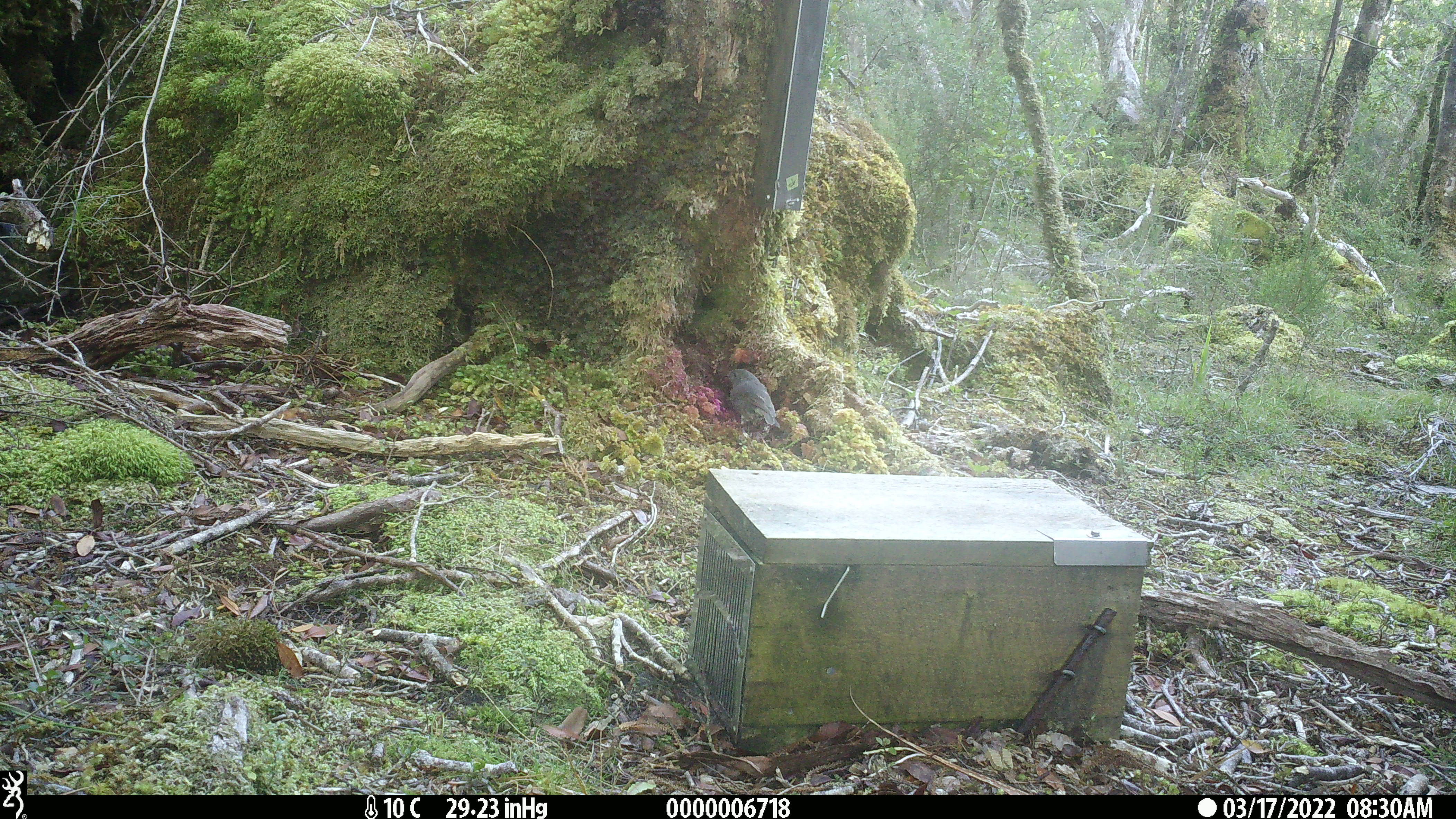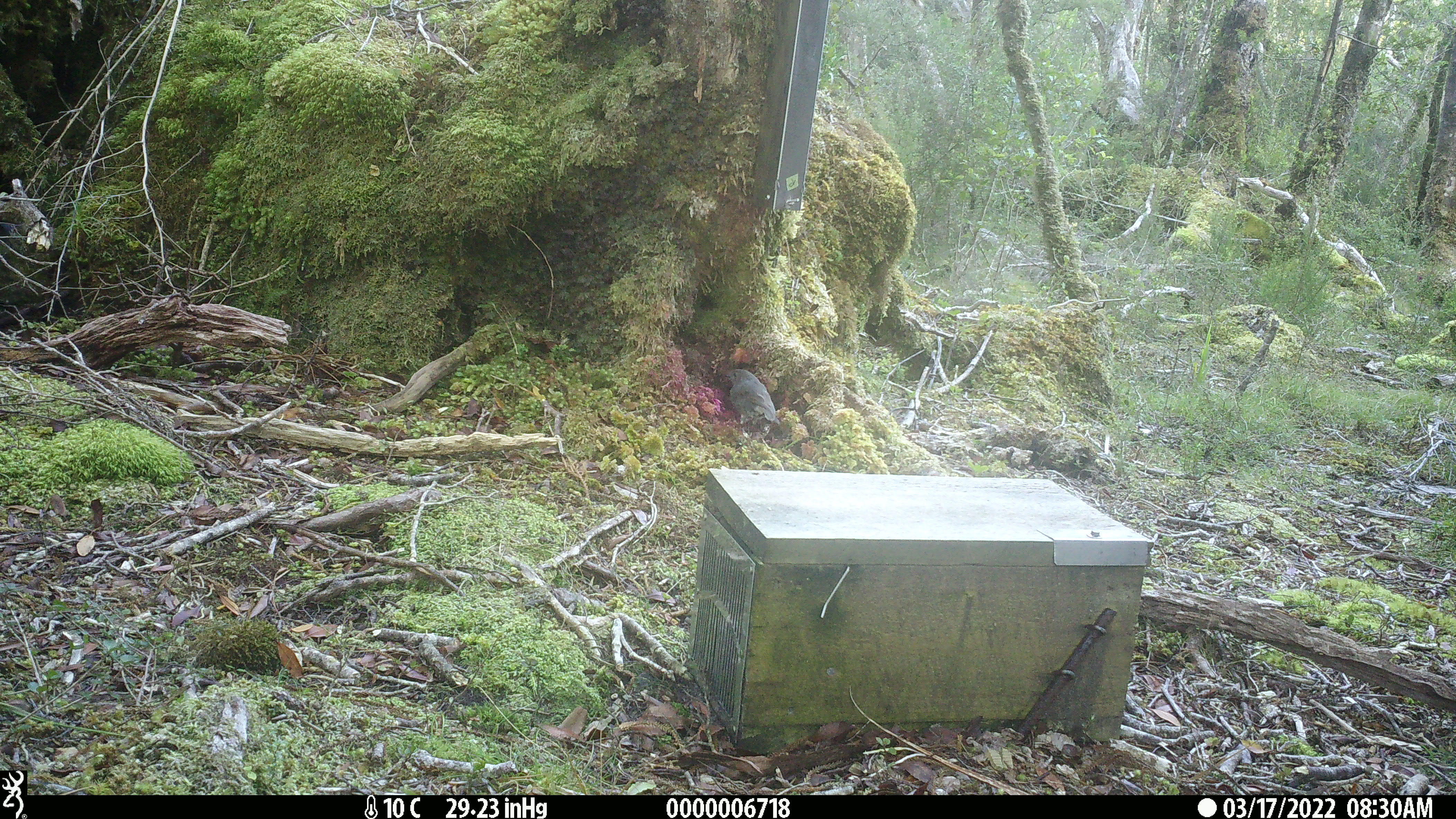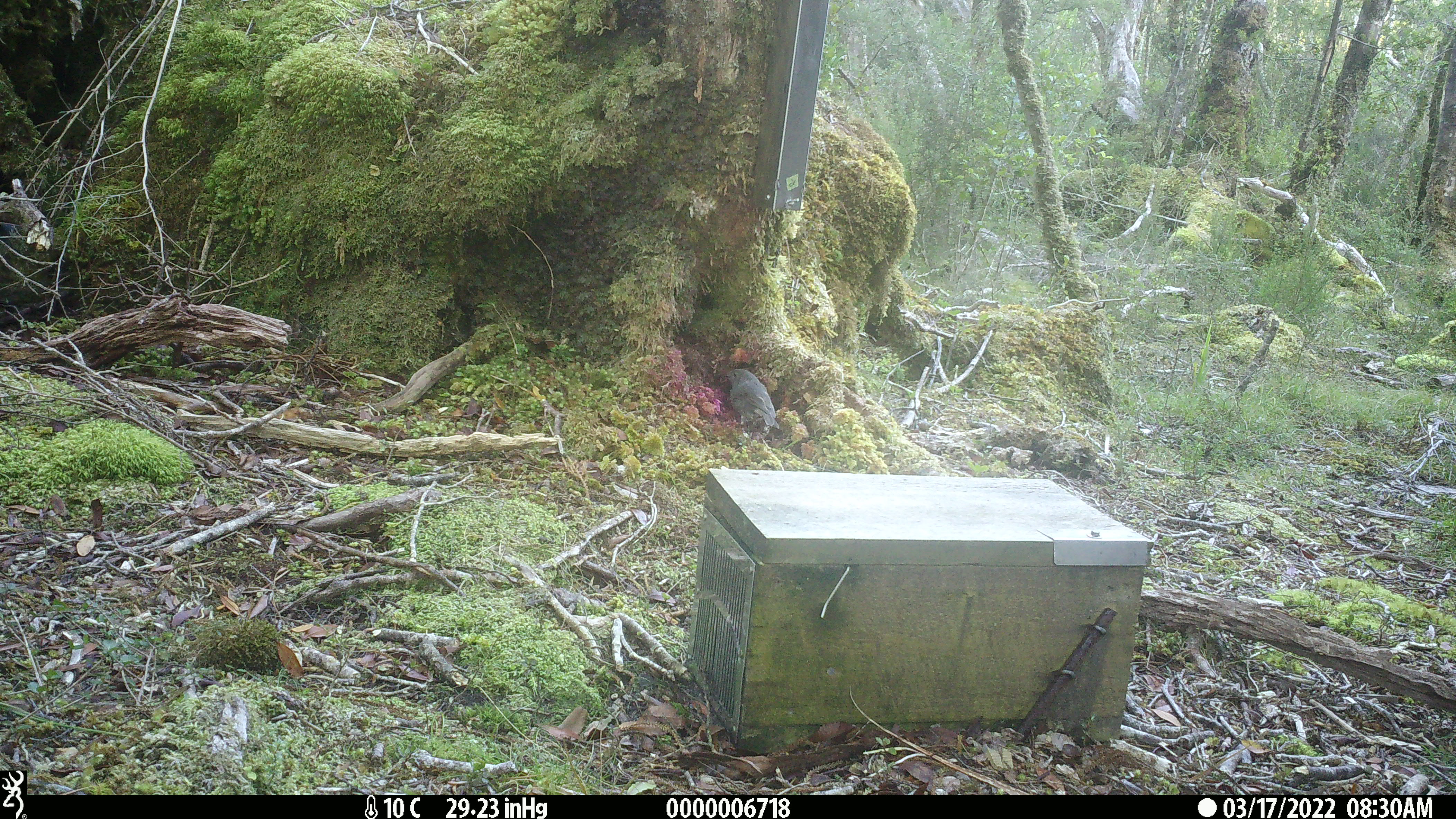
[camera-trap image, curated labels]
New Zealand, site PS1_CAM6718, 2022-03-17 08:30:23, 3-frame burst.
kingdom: Animalia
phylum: Chordata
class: Aves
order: Passeriformes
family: Petroicidae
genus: Petroica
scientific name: Petroica australis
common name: new zealand robin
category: robin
Robin (new zealand robin) (Petroica australis).